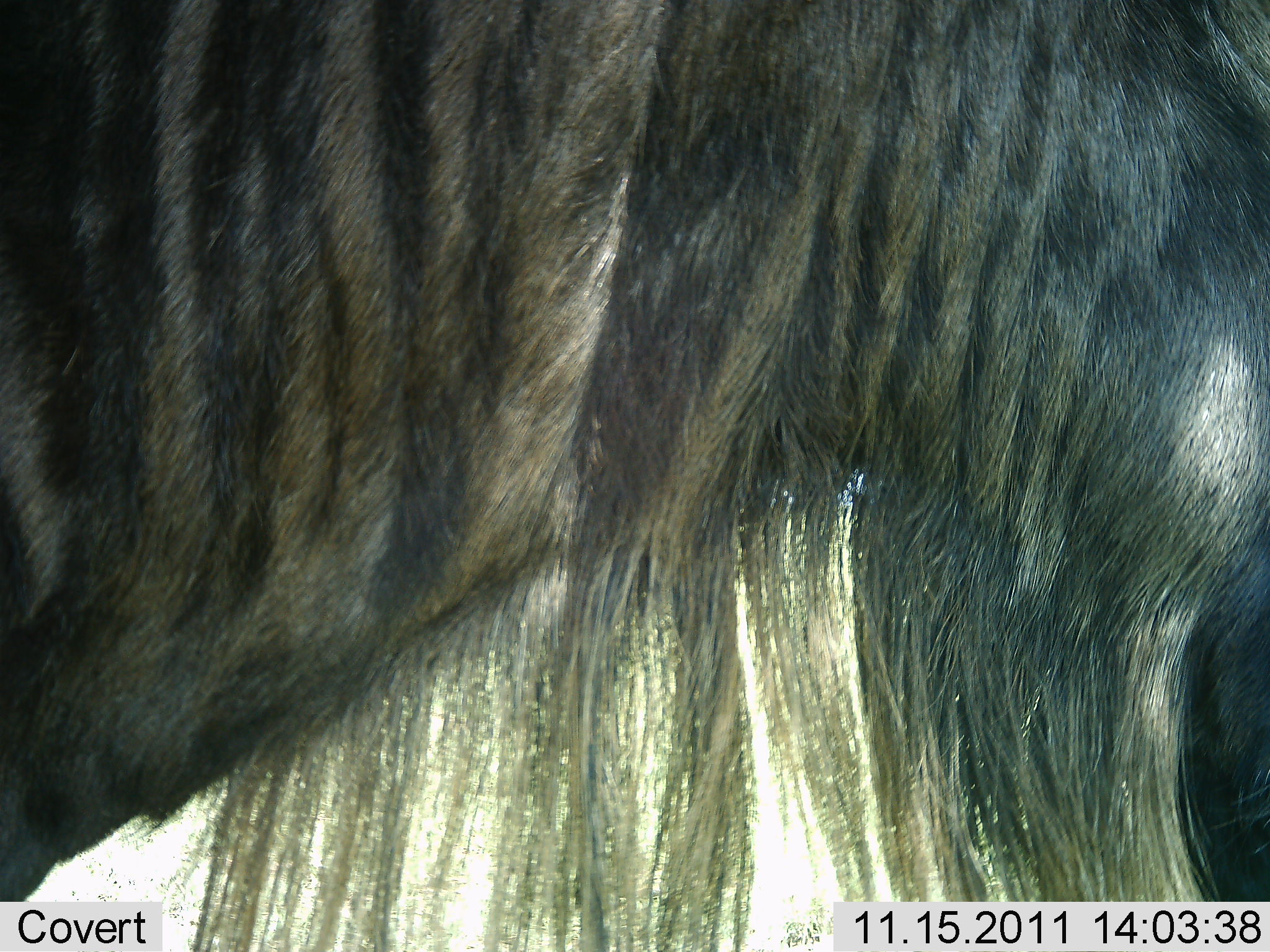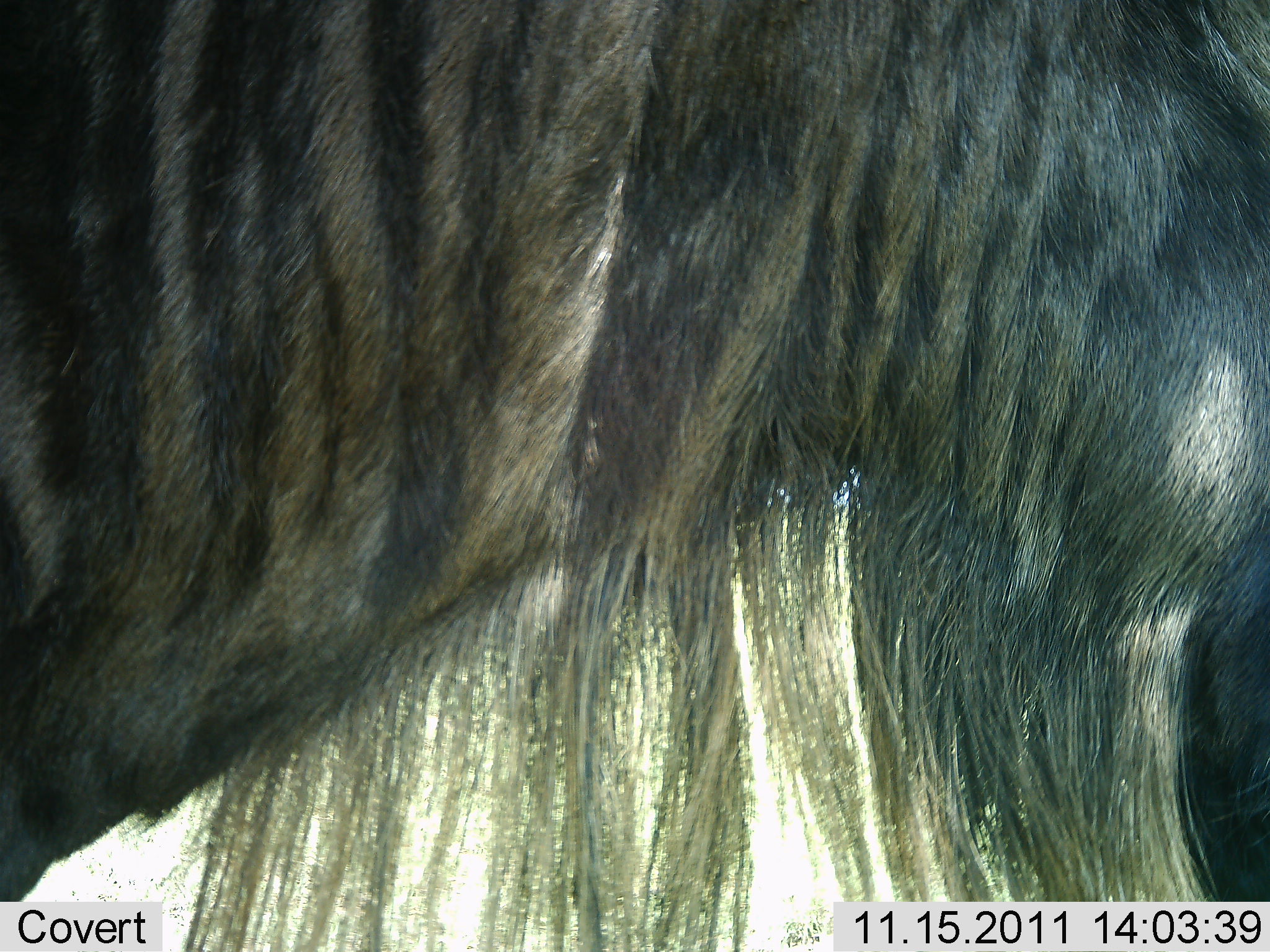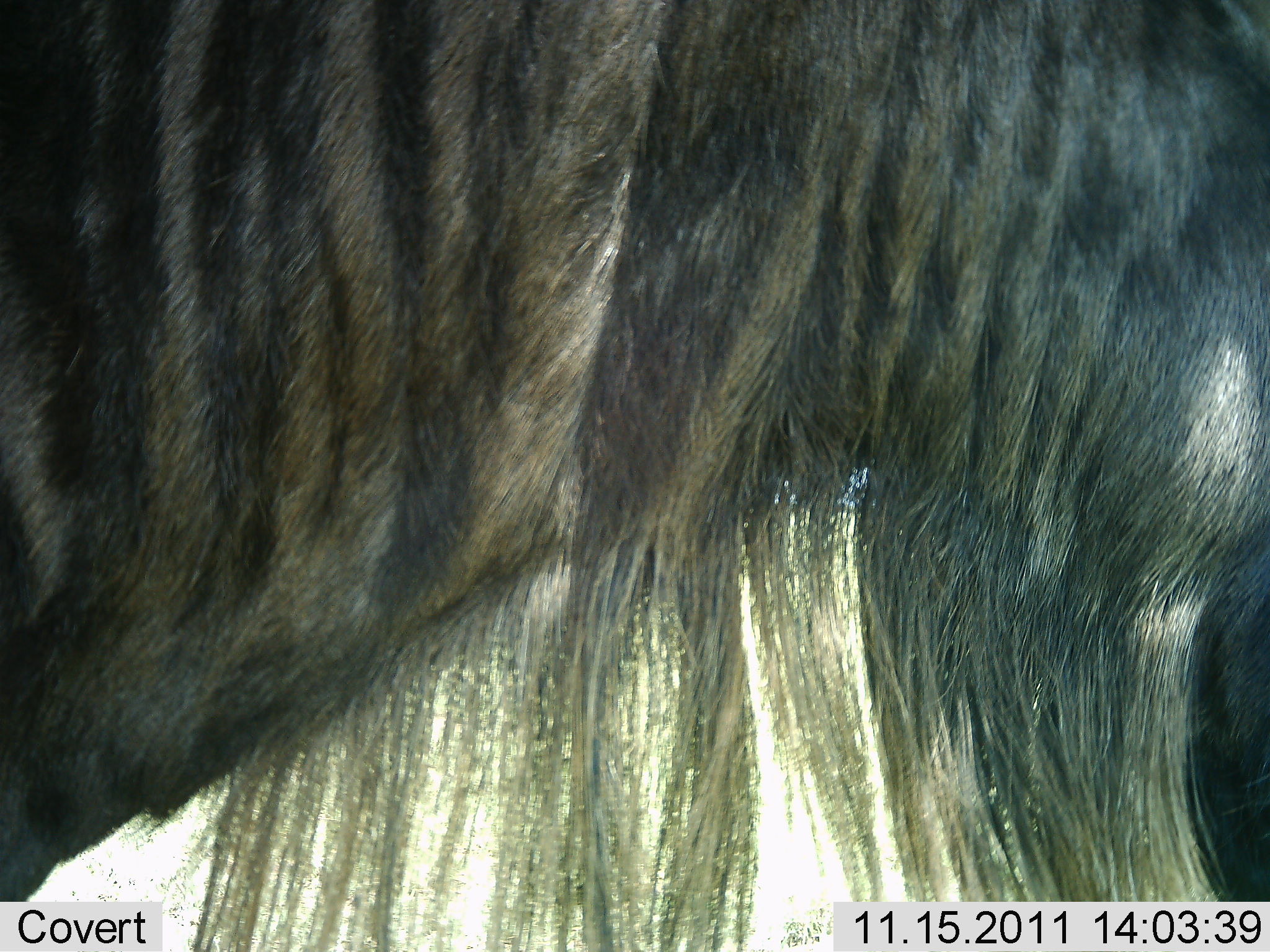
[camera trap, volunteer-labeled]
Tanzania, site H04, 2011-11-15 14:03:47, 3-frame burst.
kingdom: Animalia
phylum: Chordata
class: Mammalia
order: Artiodactyla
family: Bovidae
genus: Connochaetes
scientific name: Connochaetes taurinus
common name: blue wildebeest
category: wildebeest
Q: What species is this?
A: Wildebeest (blue wildebeest) (Connochaetes taurinus).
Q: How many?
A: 1.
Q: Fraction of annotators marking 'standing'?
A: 100%.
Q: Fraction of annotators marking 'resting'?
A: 0%.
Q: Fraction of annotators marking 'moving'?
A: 0%.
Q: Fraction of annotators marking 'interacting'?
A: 0%.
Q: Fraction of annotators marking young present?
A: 0%.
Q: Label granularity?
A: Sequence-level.